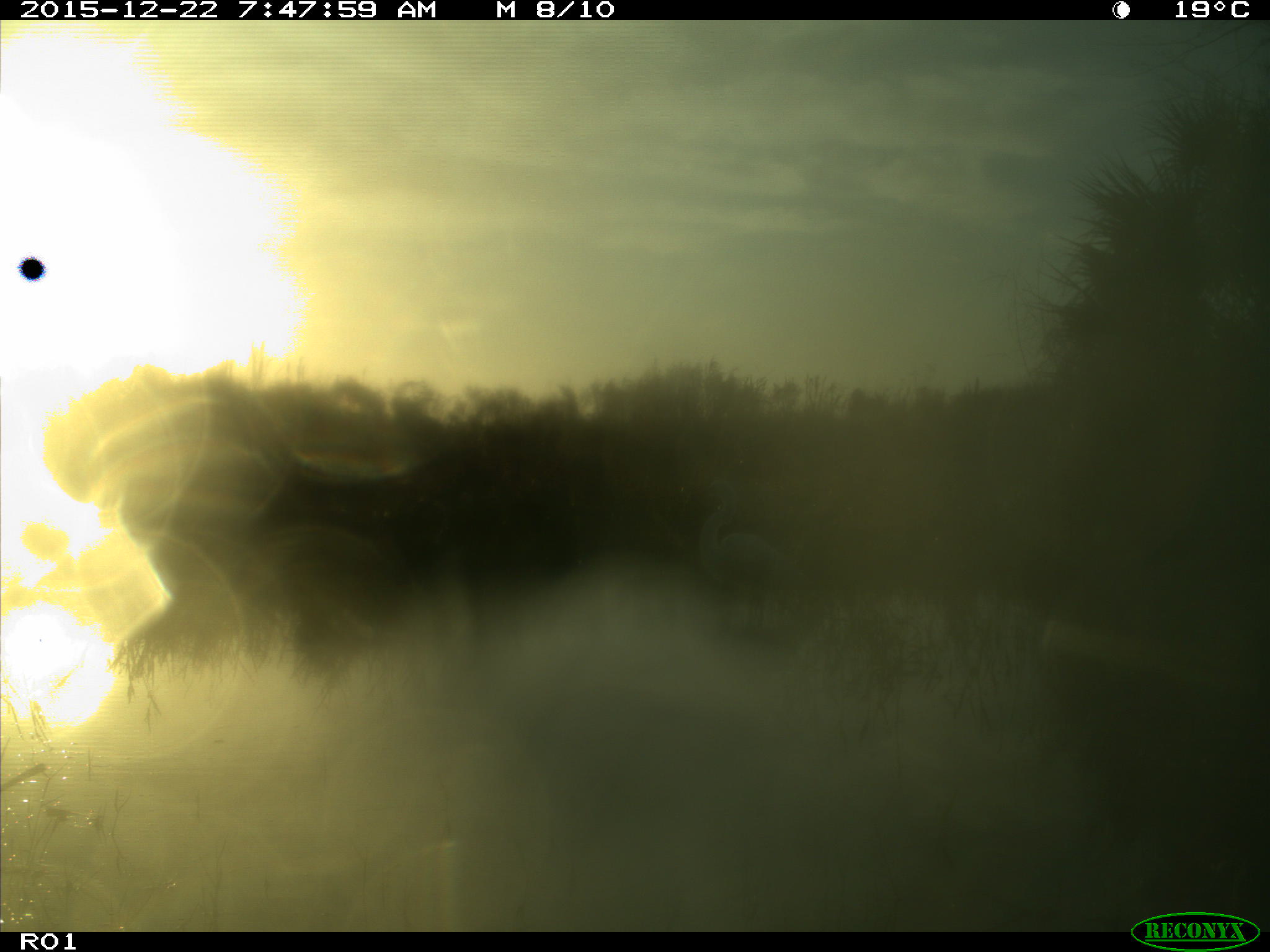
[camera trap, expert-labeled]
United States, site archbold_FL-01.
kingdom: Animalia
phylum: Chordata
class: Aves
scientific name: Aves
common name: birds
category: unidentified bird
Unidentified bird (birds) (Aves).